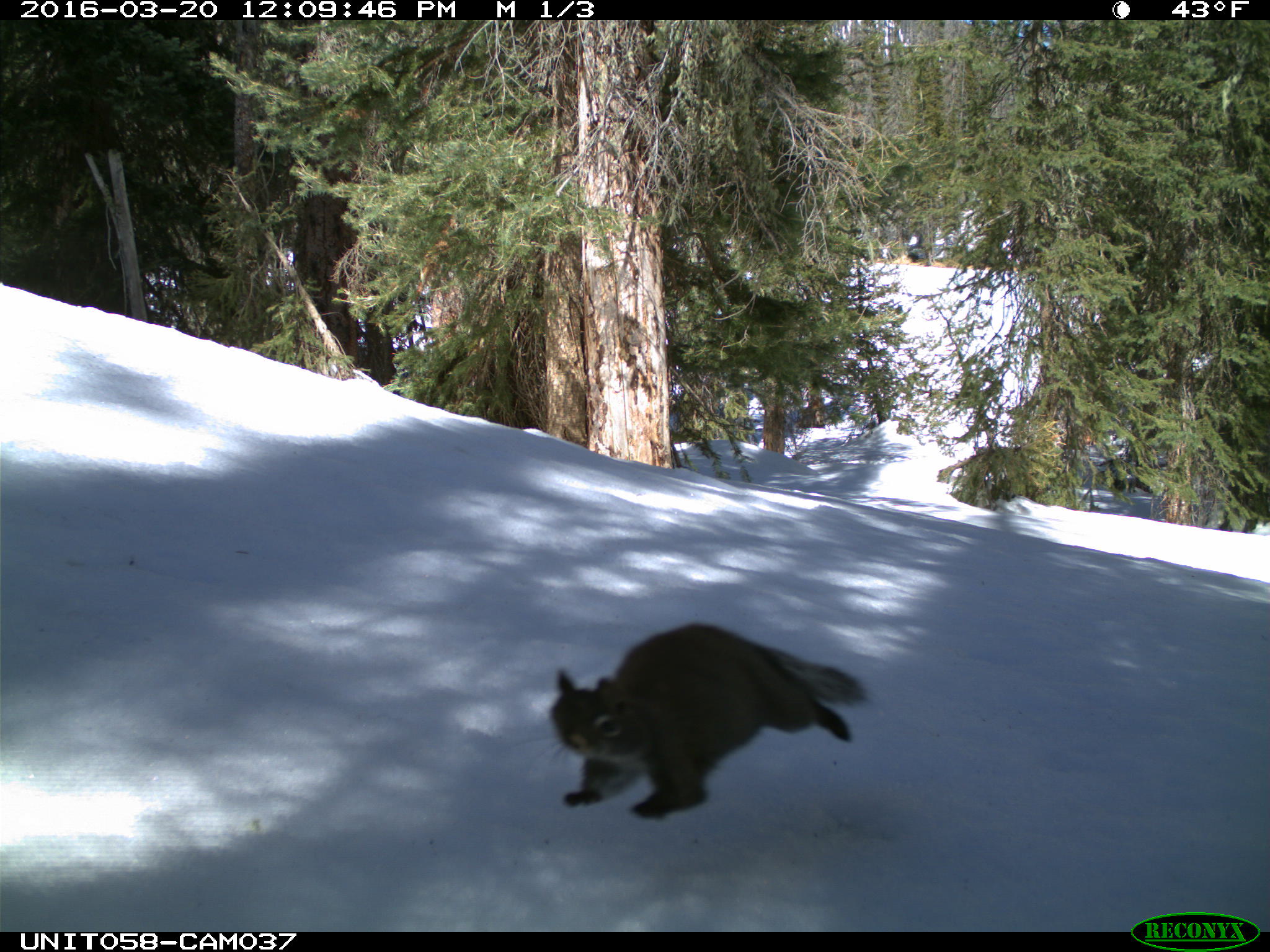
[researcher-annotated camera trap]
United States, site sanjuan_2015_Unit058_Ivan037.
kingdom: Animalia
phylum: Chordata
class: Mammalia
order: Rodentia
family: Sciuridae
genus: Tamiasciurus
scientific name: Tamiasciurus hudsonicus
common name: american red squirrel